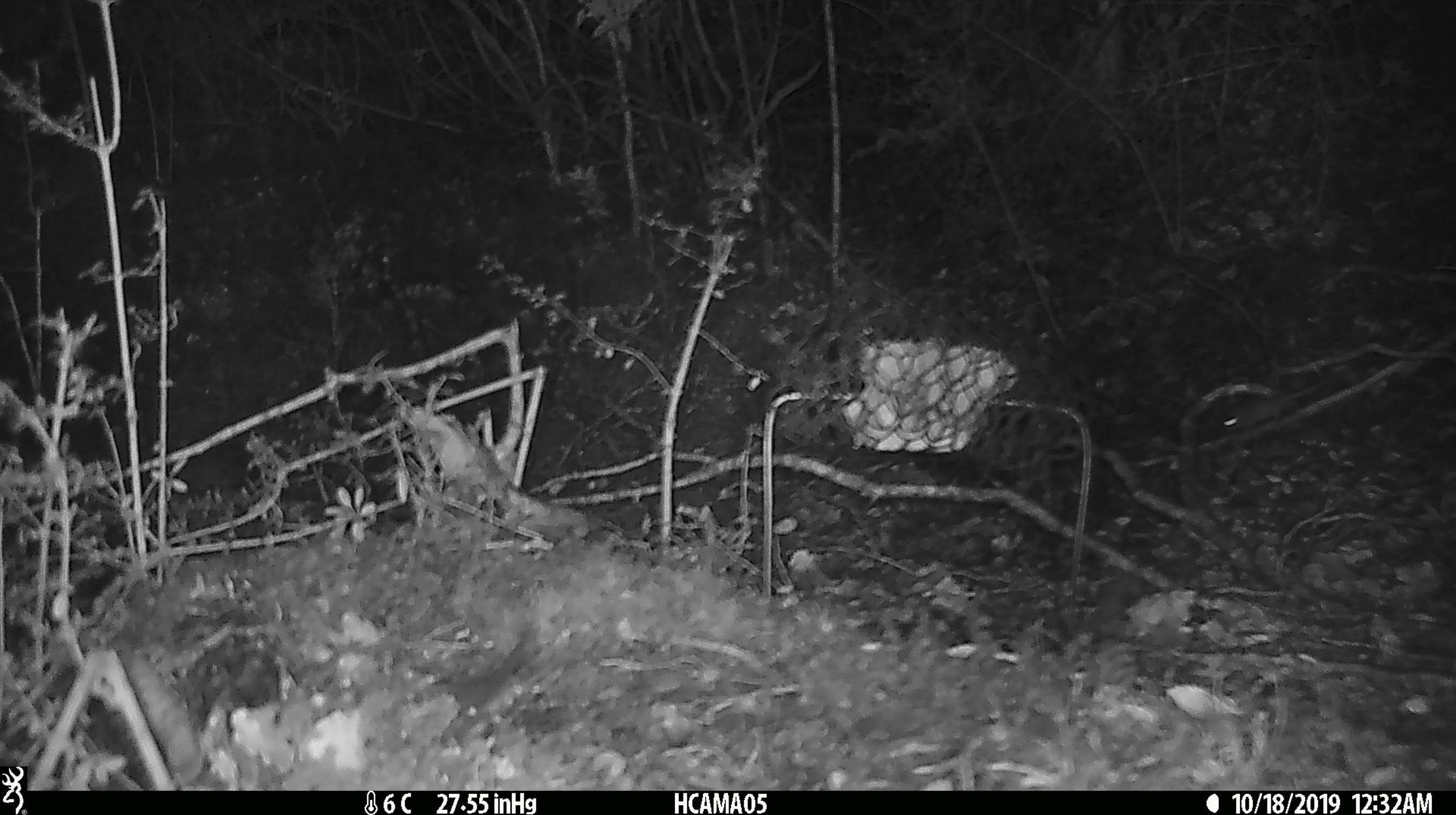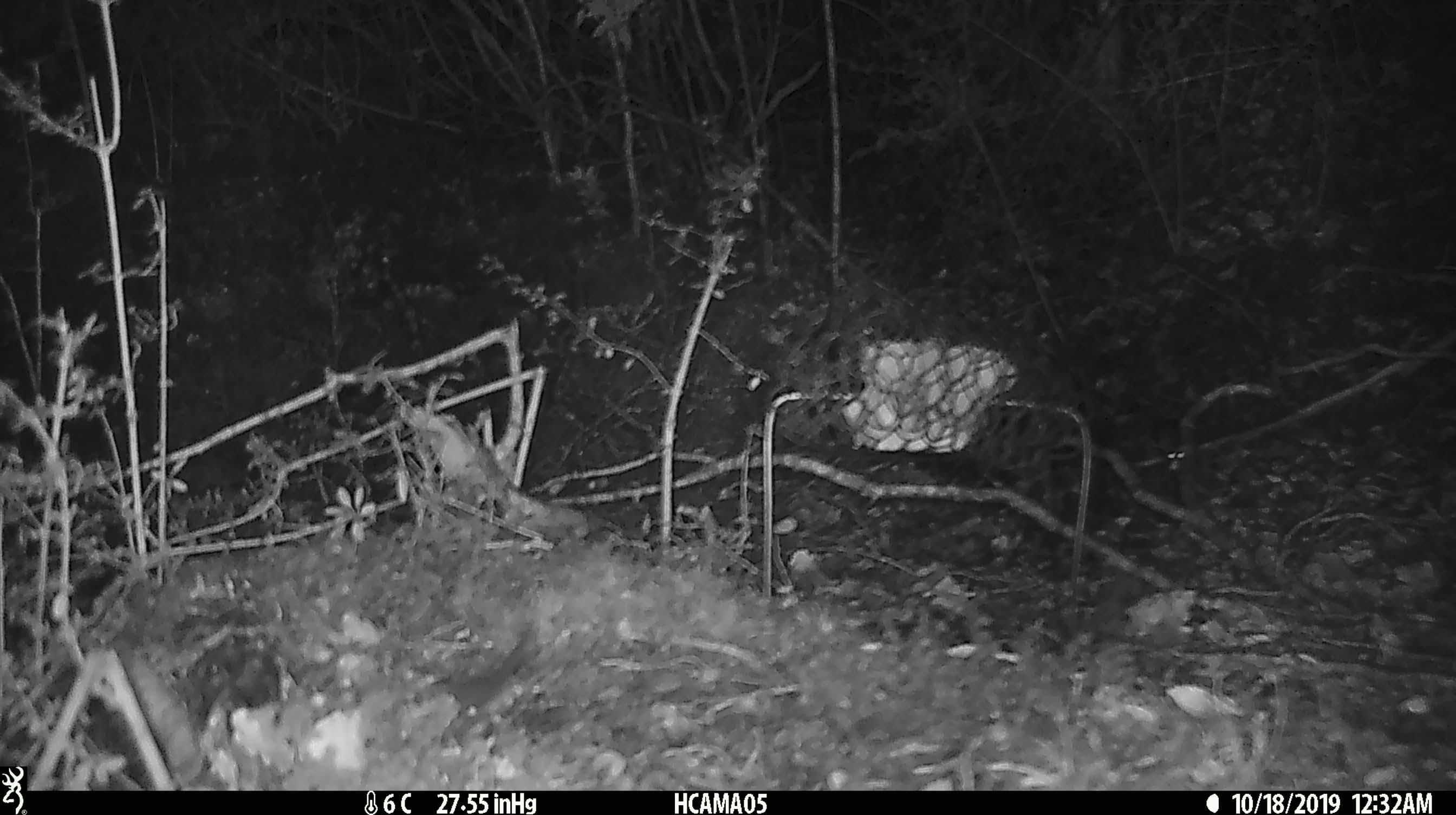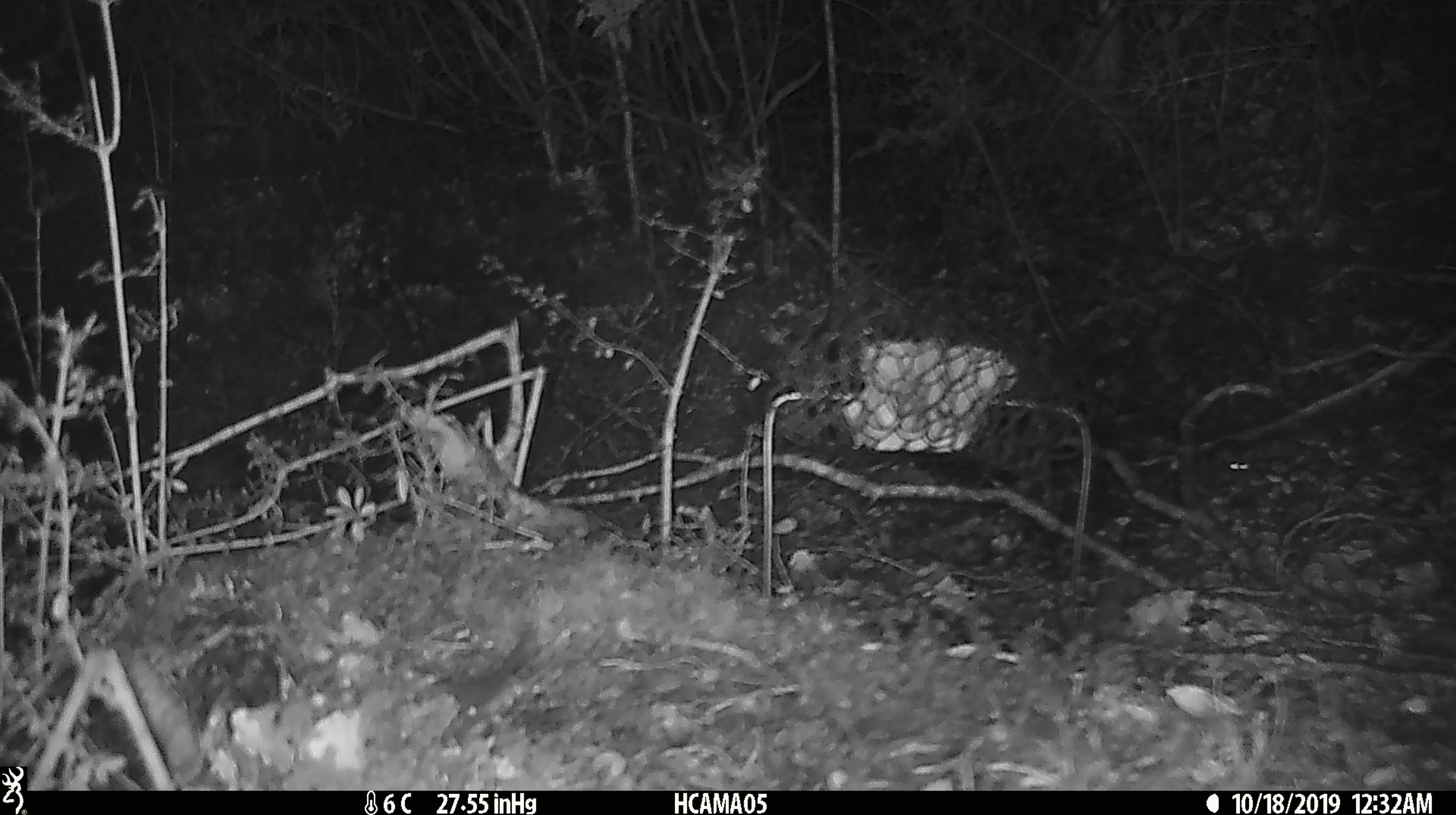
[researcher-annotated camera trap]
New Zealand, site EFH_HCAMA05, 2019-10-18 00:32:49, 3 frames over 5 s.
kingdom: Animalia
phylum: Chordata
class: Mammalia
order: Rodentia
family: Muridae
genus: Mus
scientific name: Mus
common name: mouse